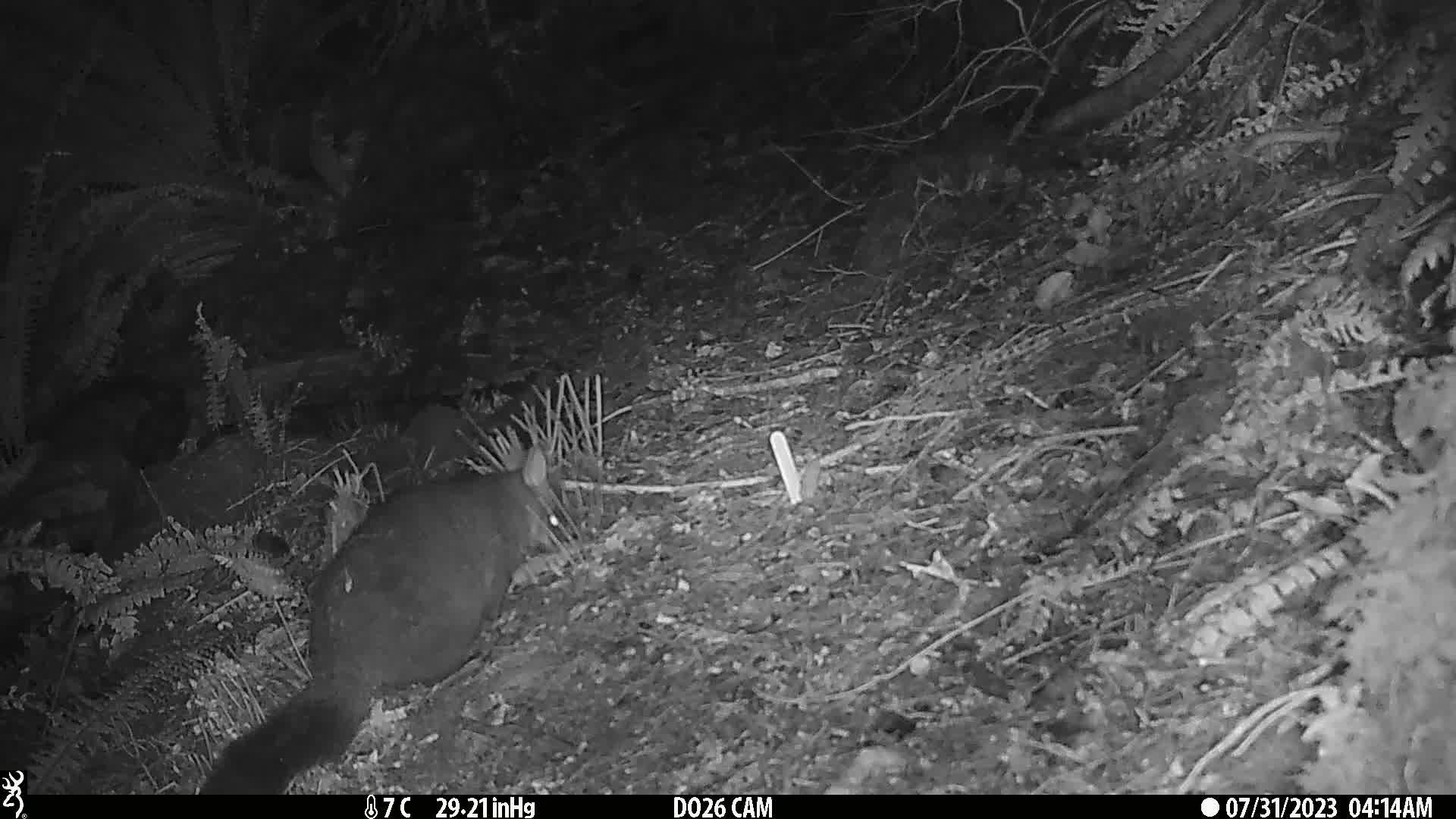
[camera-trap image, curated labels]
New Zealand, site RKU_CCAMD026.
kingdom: Animalia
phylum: Chordata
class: Mammalia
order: Diprotodontia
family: Phalangeridae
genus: Trichosurus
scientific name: Trichosurus vulpecula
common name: common brushtail possum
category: possum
Possum (common brushtail possum) (Trichosurus vulpecula).